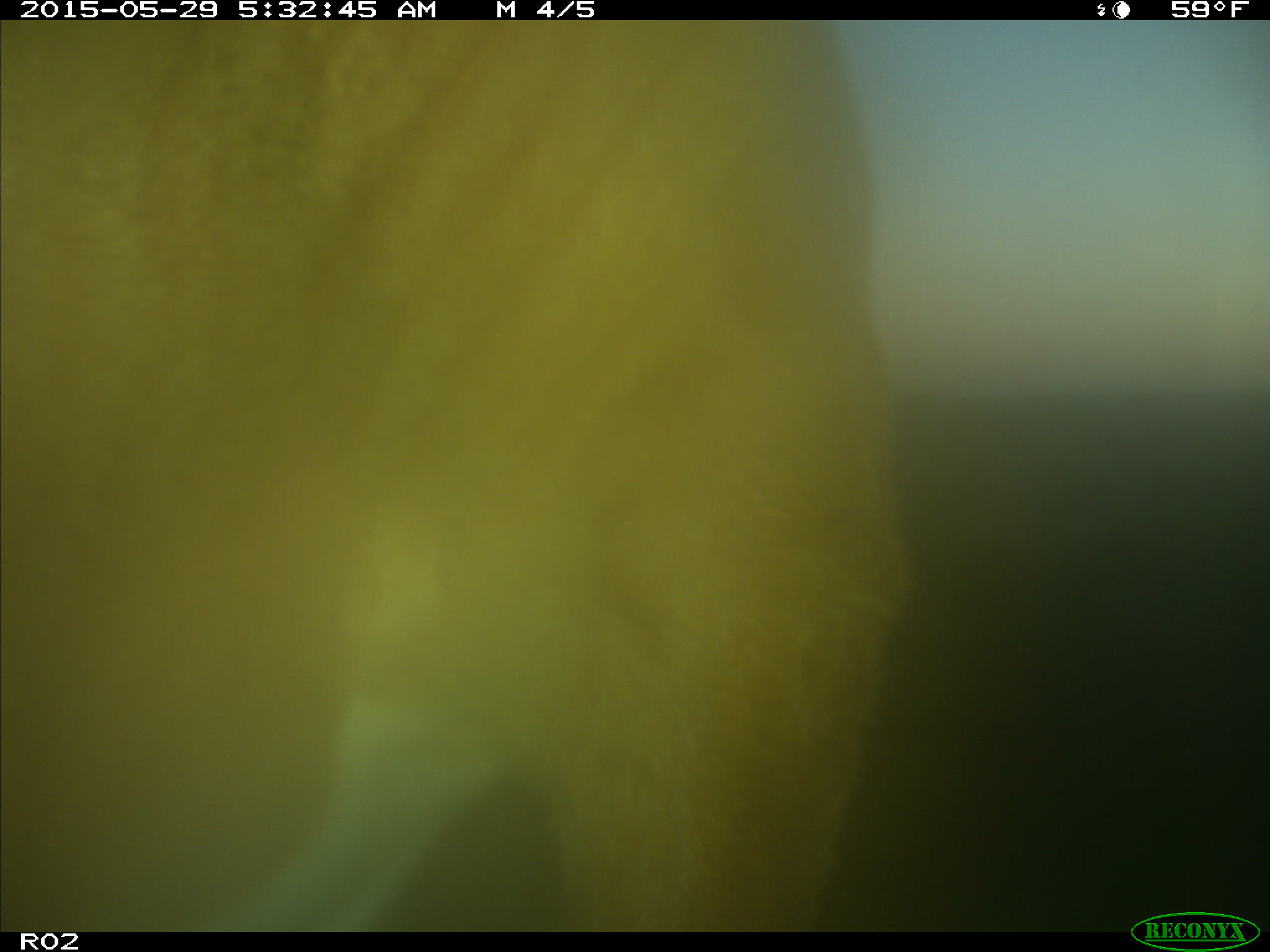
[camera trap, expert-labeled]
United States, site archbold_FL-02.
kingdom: Animalia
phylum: Chordata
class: Mammalia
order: Artiodactyla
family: Bovidae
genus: Bos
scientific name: Bos taurus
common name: domestic cow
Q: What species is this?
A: Bos taurus (domestic cow).